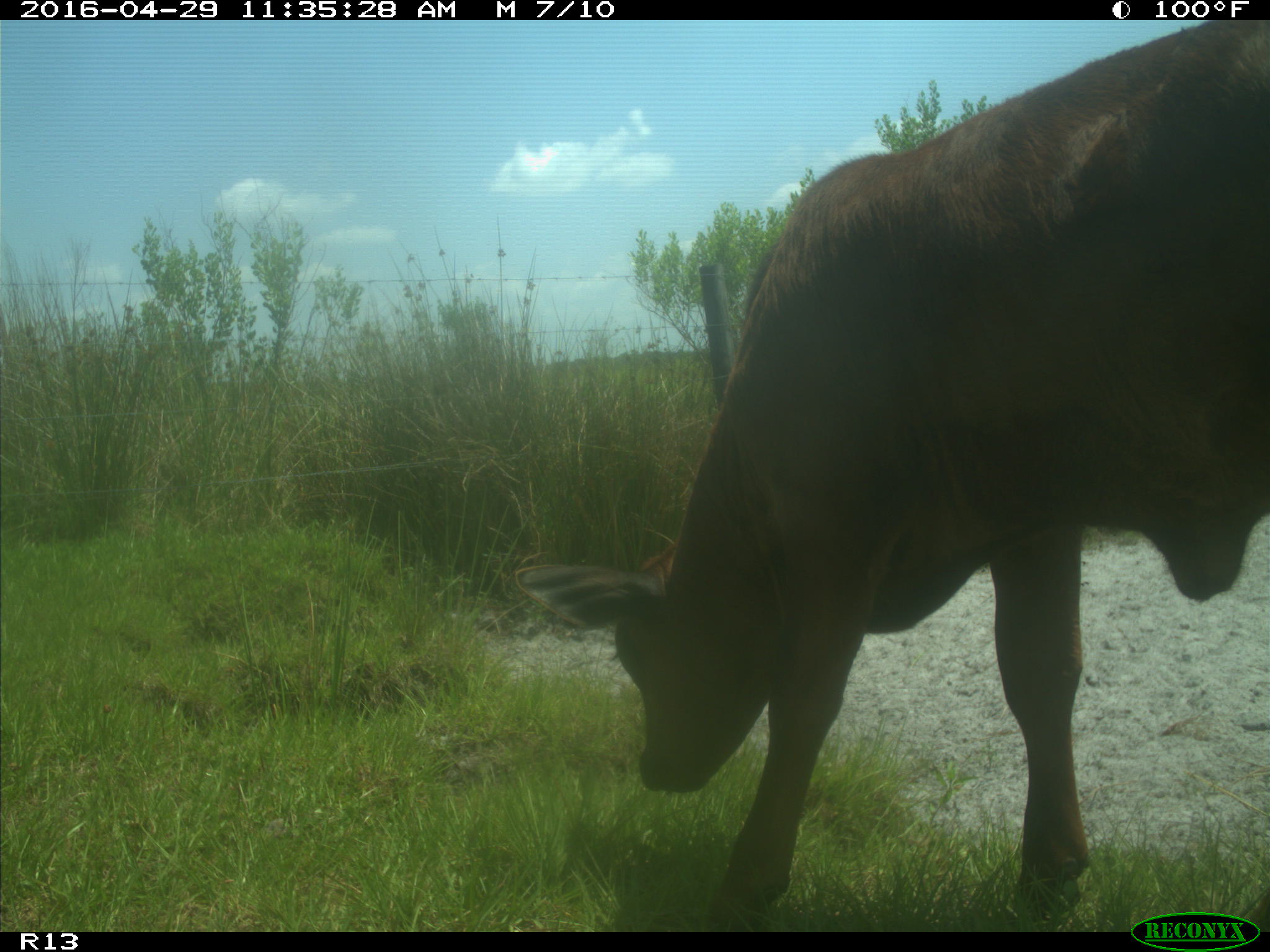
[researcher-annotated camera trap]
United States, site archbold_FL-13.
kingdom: Animalia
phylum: Chordata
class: Mammalia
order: Artiodactyla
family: Bovidae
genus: Bos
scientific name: Bos taurus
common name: domestic cow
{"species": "Bos taurus (domestic cow)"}